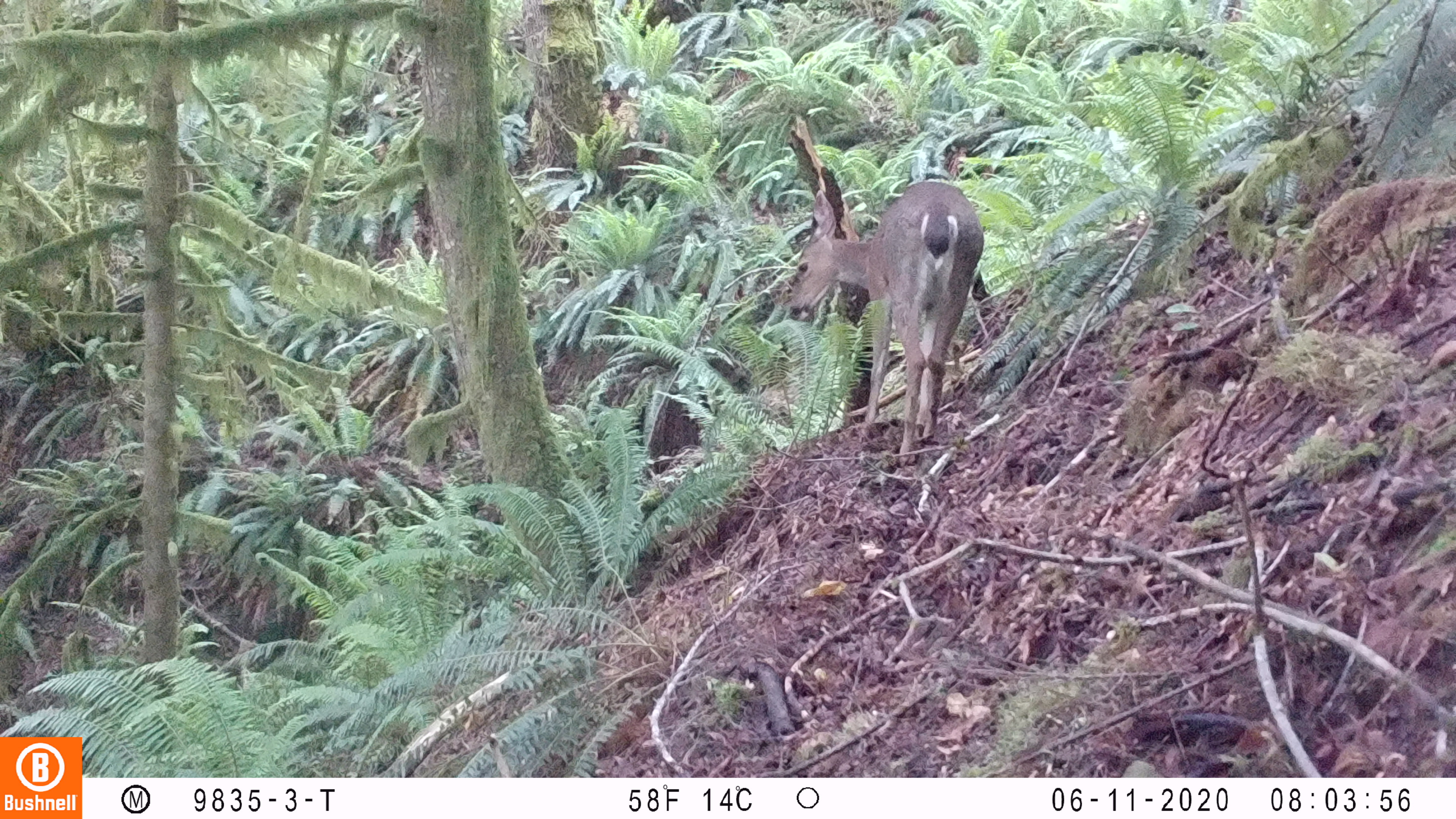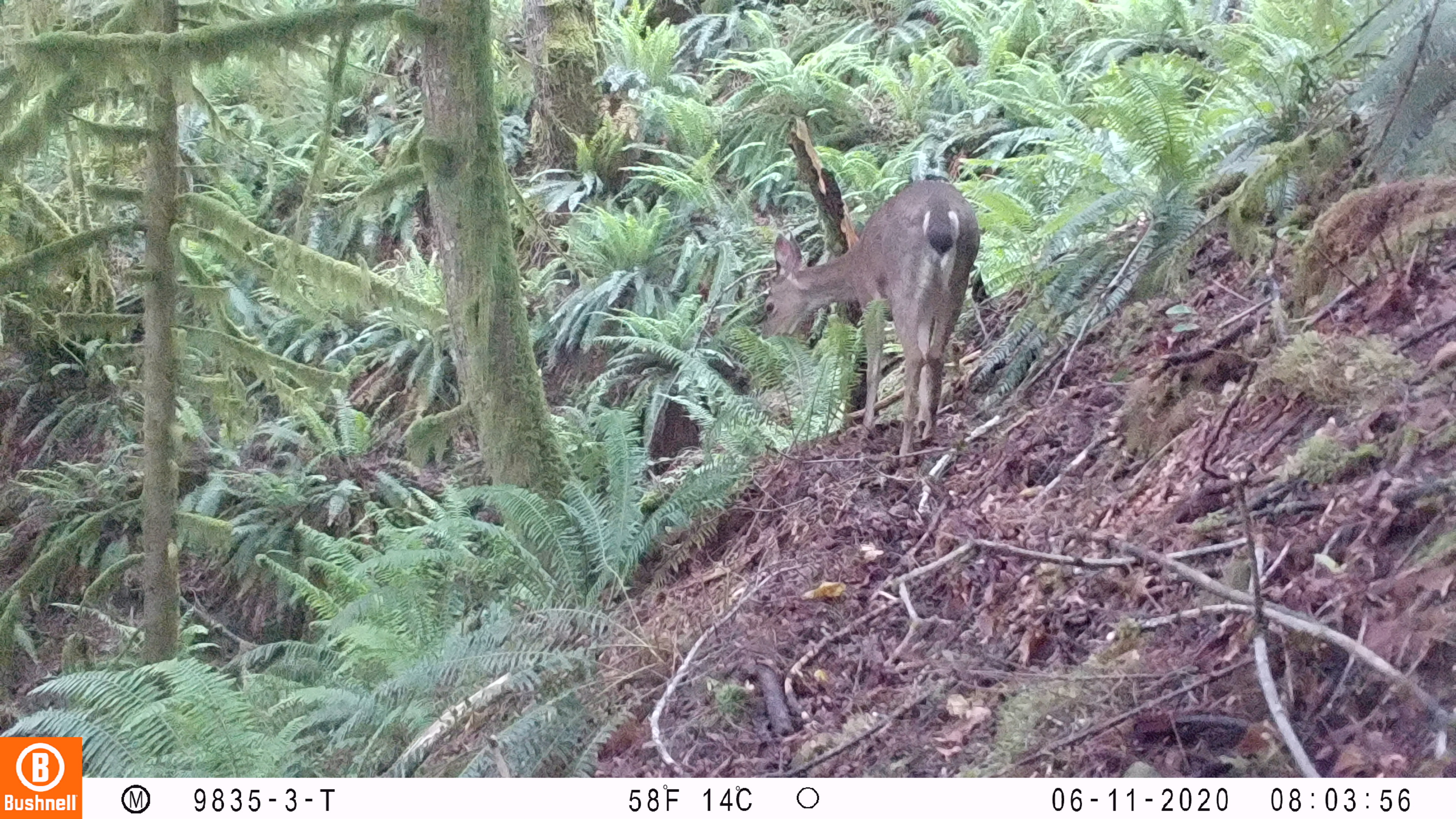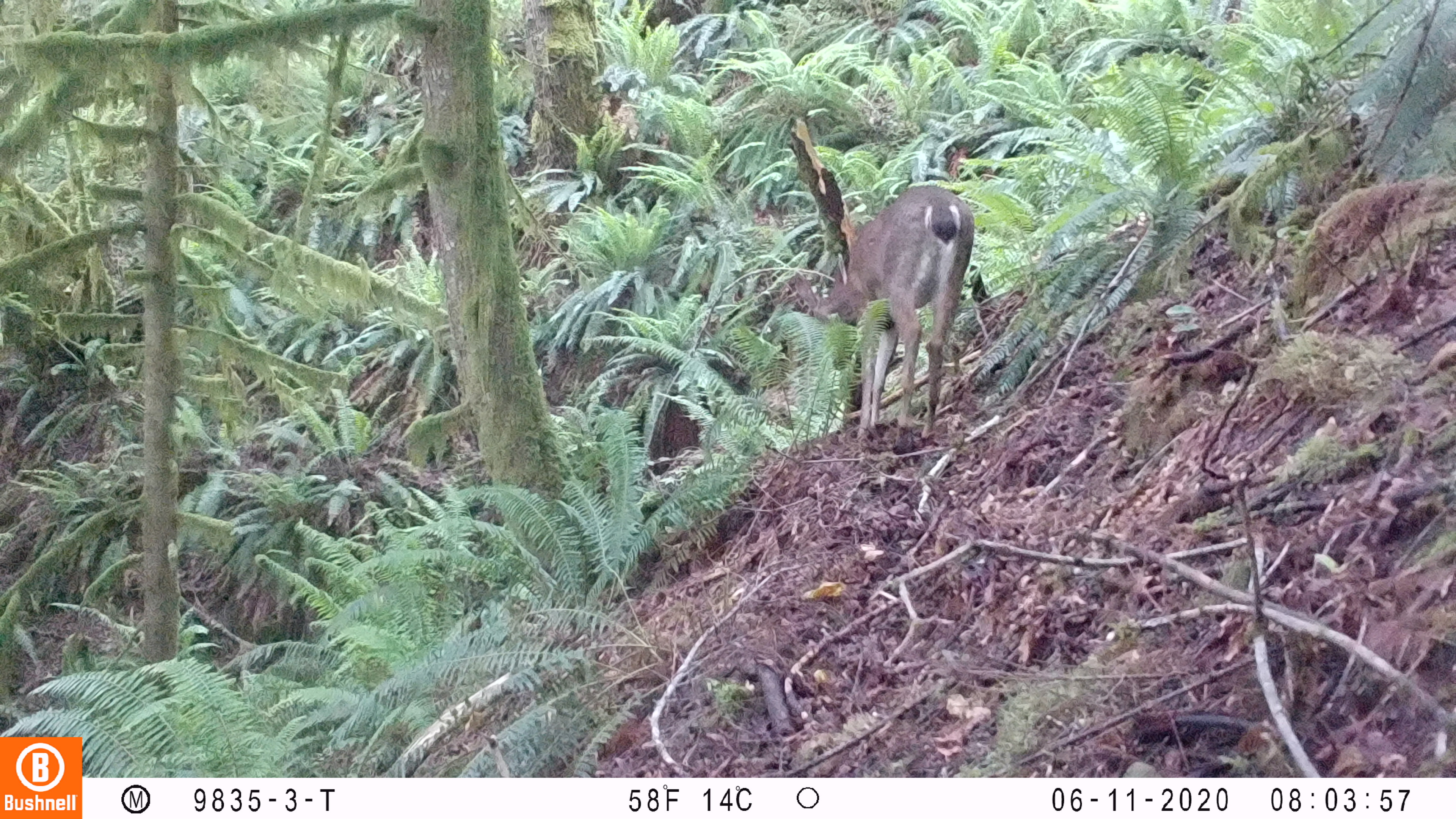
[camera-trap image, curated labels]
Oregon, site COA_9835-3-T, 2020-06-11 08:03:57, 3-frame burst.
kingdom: Animalia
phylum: Chordata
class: Mammalia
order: Artiodactyla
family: Cervidae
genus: Odocoileus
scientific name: Odocoileus hemionus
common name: black-tailed deer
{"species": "black-tailed deer (Odocoileus hemionus)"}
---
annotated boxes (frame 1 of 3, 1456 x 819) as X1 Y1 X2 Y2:
black-tailed deer: 776 171 990 465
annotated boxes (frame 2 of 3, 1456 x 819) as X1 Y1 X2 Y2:
black-tailed deer: 747 171 982 467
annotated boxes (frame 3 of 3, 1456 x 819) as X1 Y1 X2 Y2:
black-tailed deer: 799 173 977 457